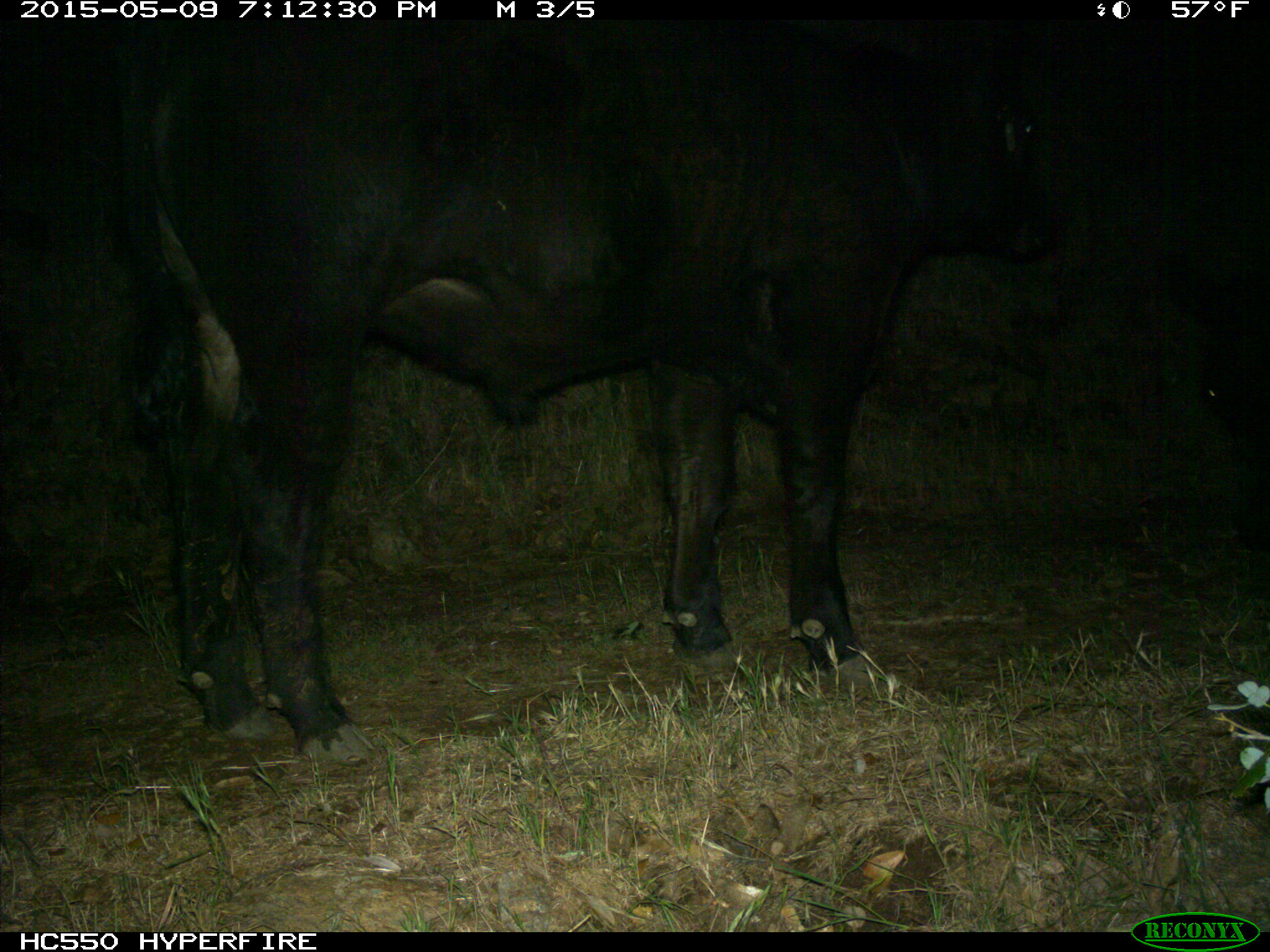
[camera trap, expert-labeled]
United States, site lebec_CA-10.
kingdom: Animalia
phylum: Chordata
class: Mammalia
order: Artiodactyla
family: Bovidae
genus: Bos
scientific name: Bos taurus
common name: domestic cow